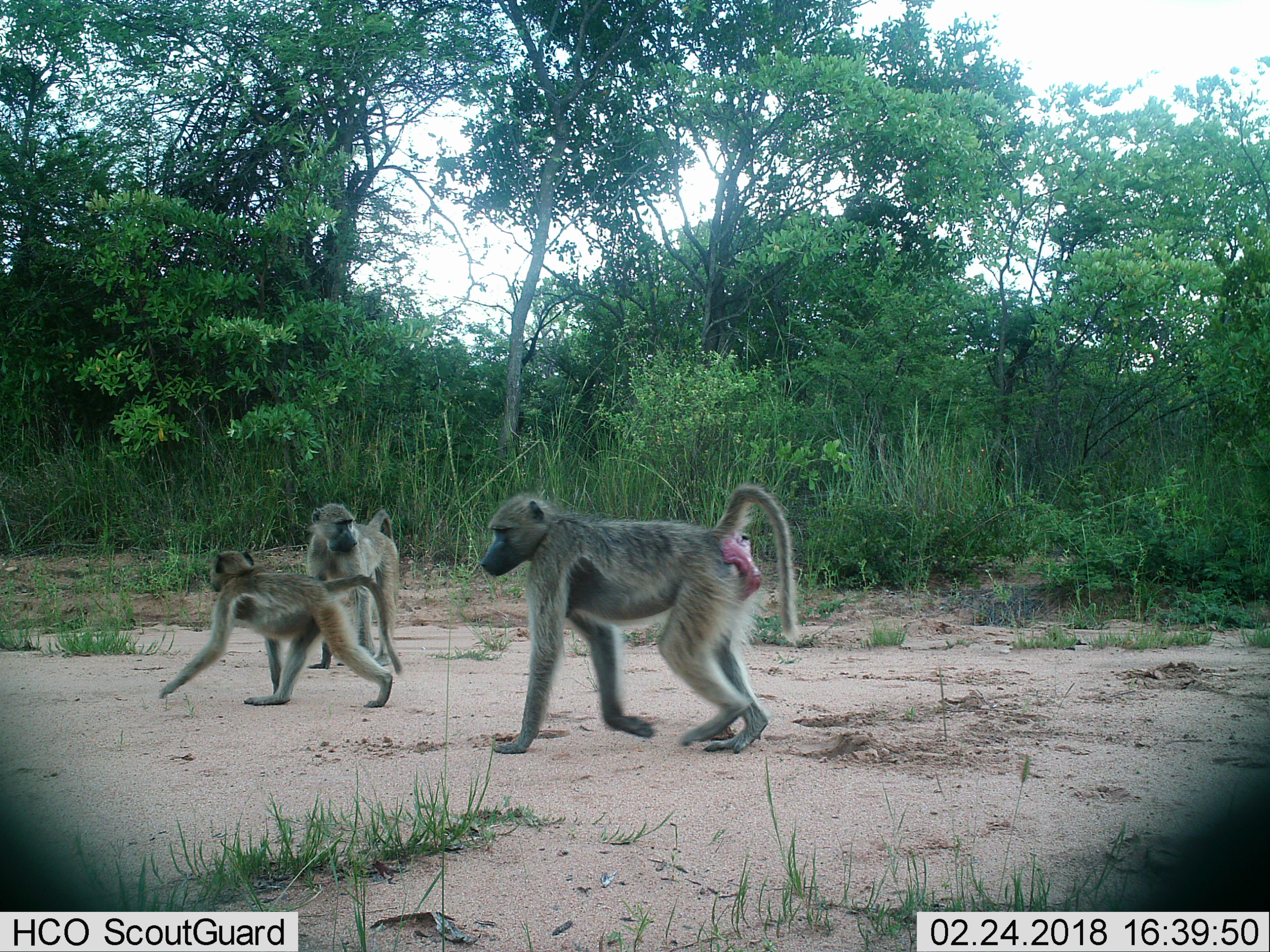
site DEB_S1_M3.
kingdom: Animalia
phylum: Chordata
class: Mammalia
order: Primates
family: Cercopithecidae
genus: Papio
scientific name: Papio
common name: baboon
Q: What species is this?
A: Baboon (Papio).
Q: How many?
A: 3.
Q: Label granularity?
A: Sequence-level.